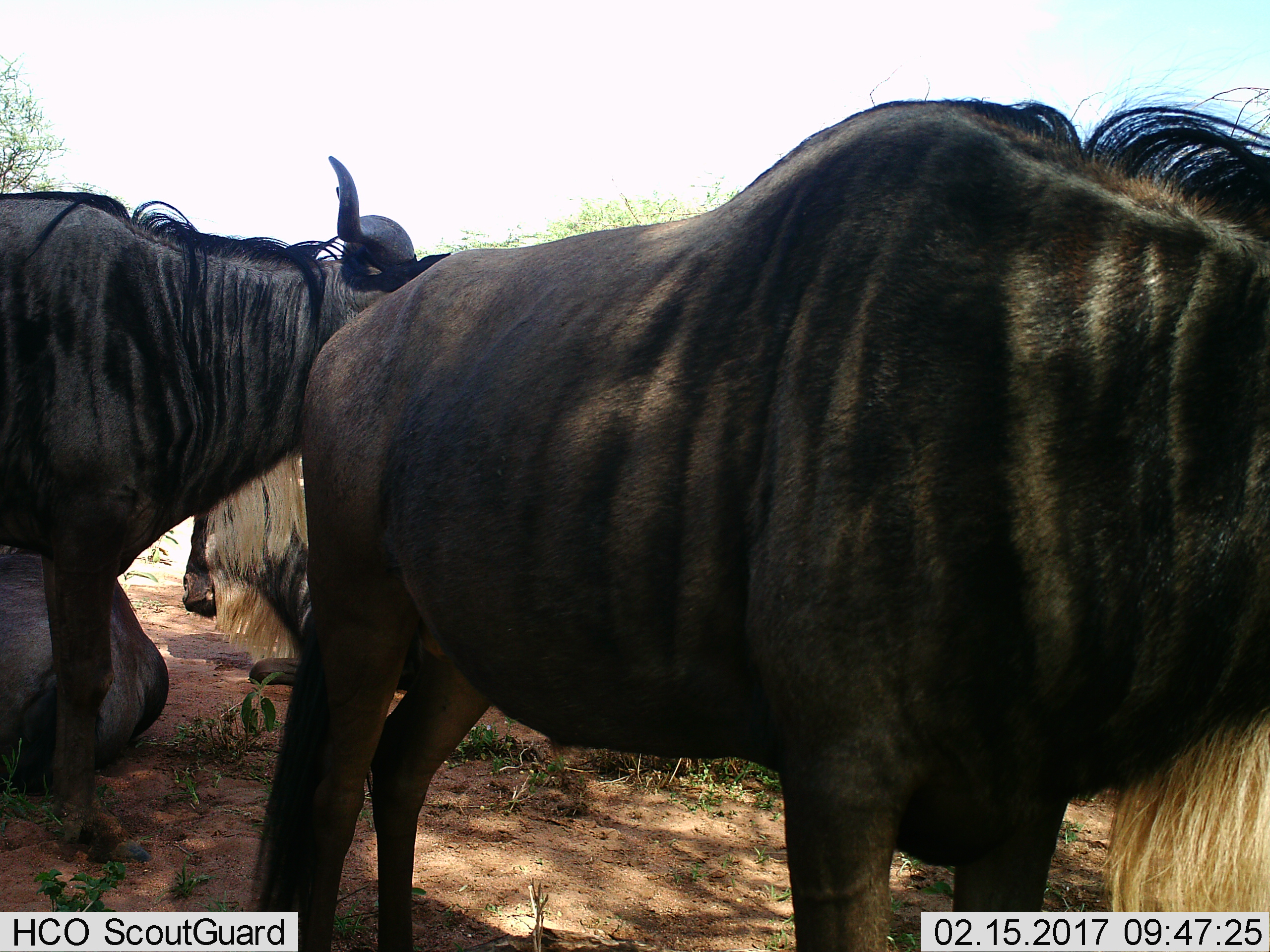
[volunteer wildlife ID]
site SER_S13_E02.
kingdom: Animalia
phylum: Chordata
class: Mammalia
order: Artiodactyla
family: Bovidae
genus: Connochaetes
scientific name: Connochaetes taurinus taurinus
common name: blue wildebeest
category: wildebeestblue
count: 3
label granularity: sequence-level